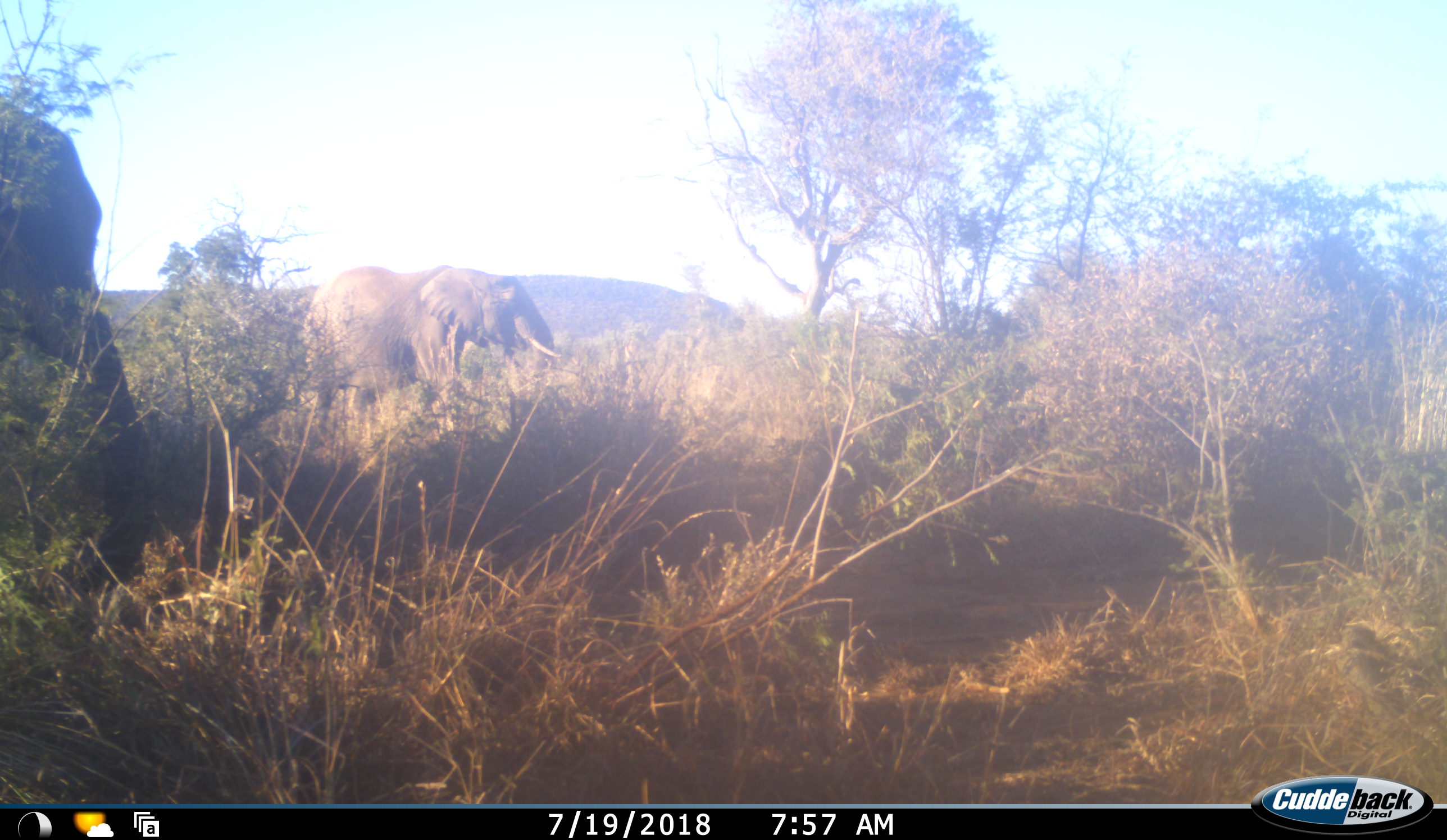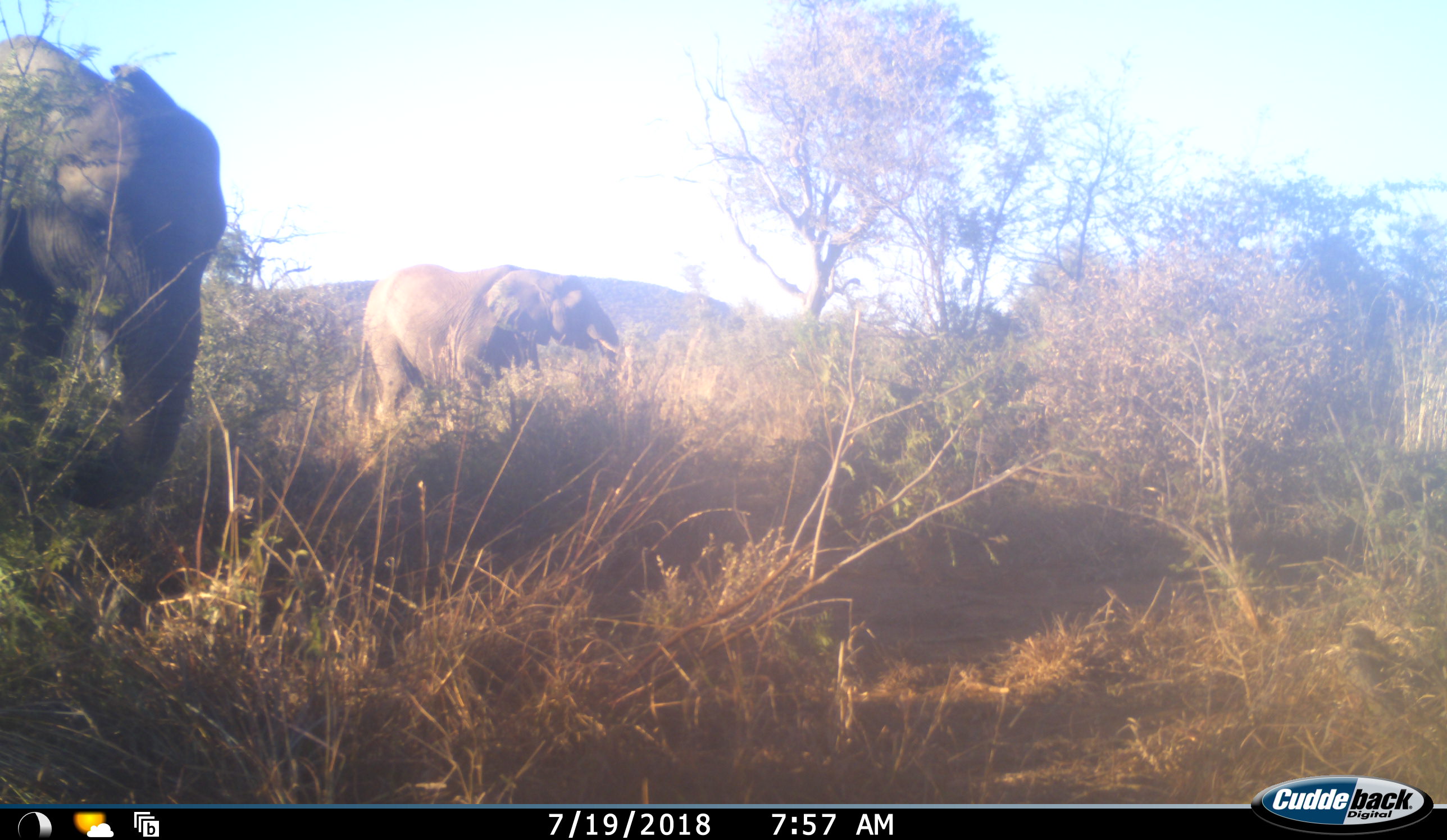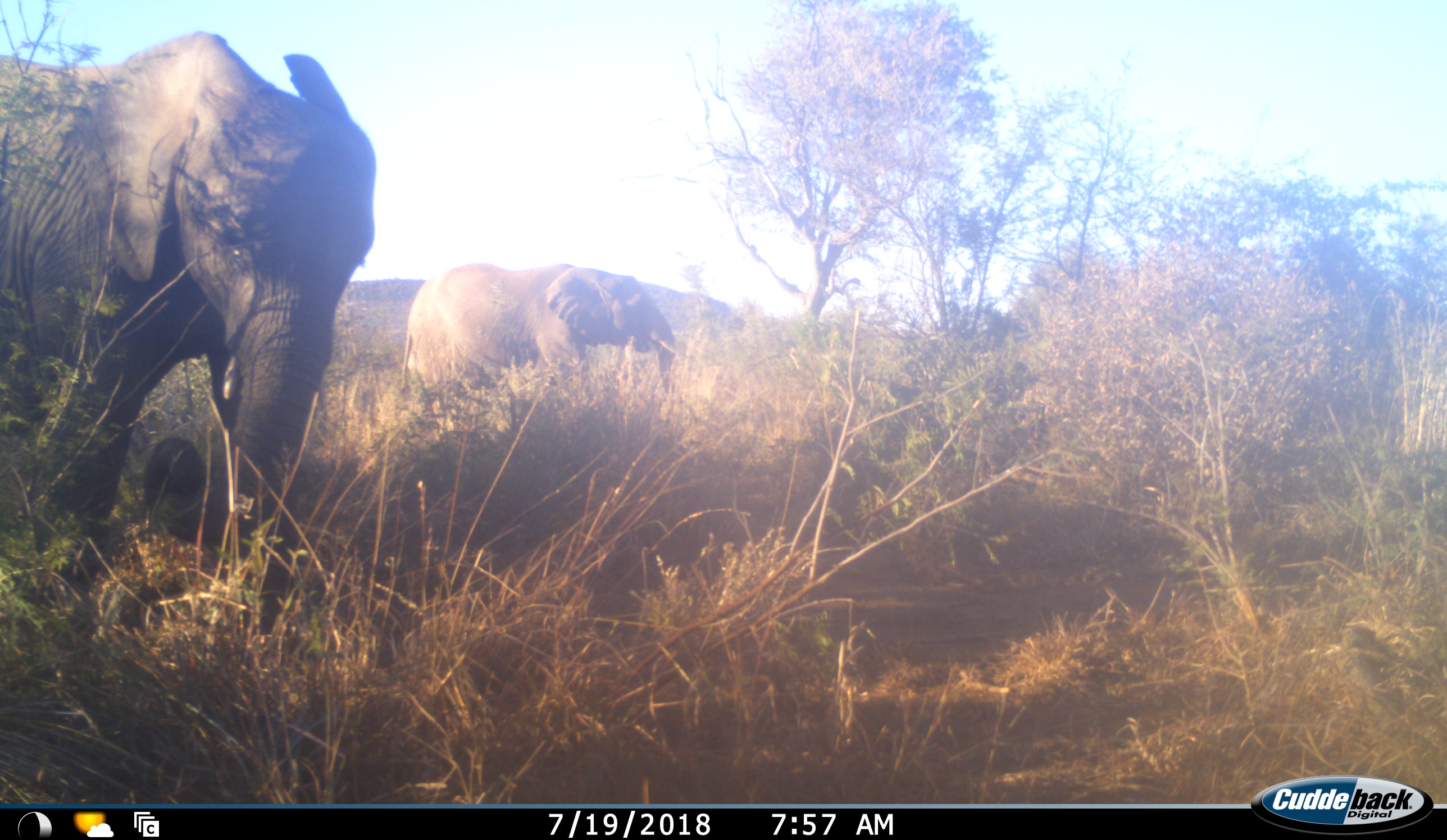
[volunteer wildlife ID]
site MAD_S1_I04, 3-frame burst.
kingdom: Animalia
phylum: Chordata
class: Mammalia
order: Proboscidea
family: Elephantidae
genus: Loxodonta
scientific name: Loxodonta africana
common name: african bush elephant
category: elephant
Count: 2.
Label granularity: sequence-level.